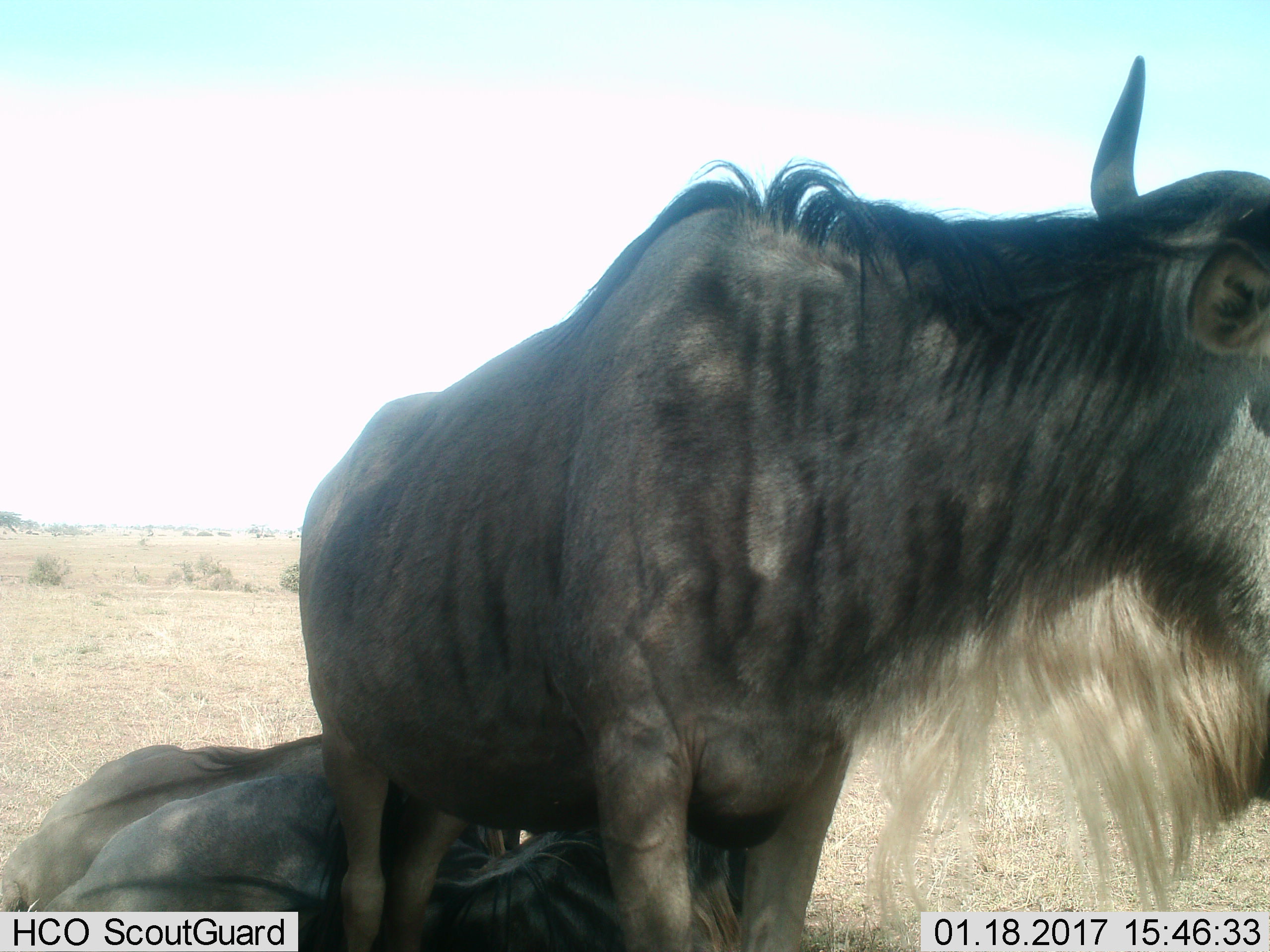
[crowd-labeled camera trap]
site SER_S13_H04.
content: unidentified animal